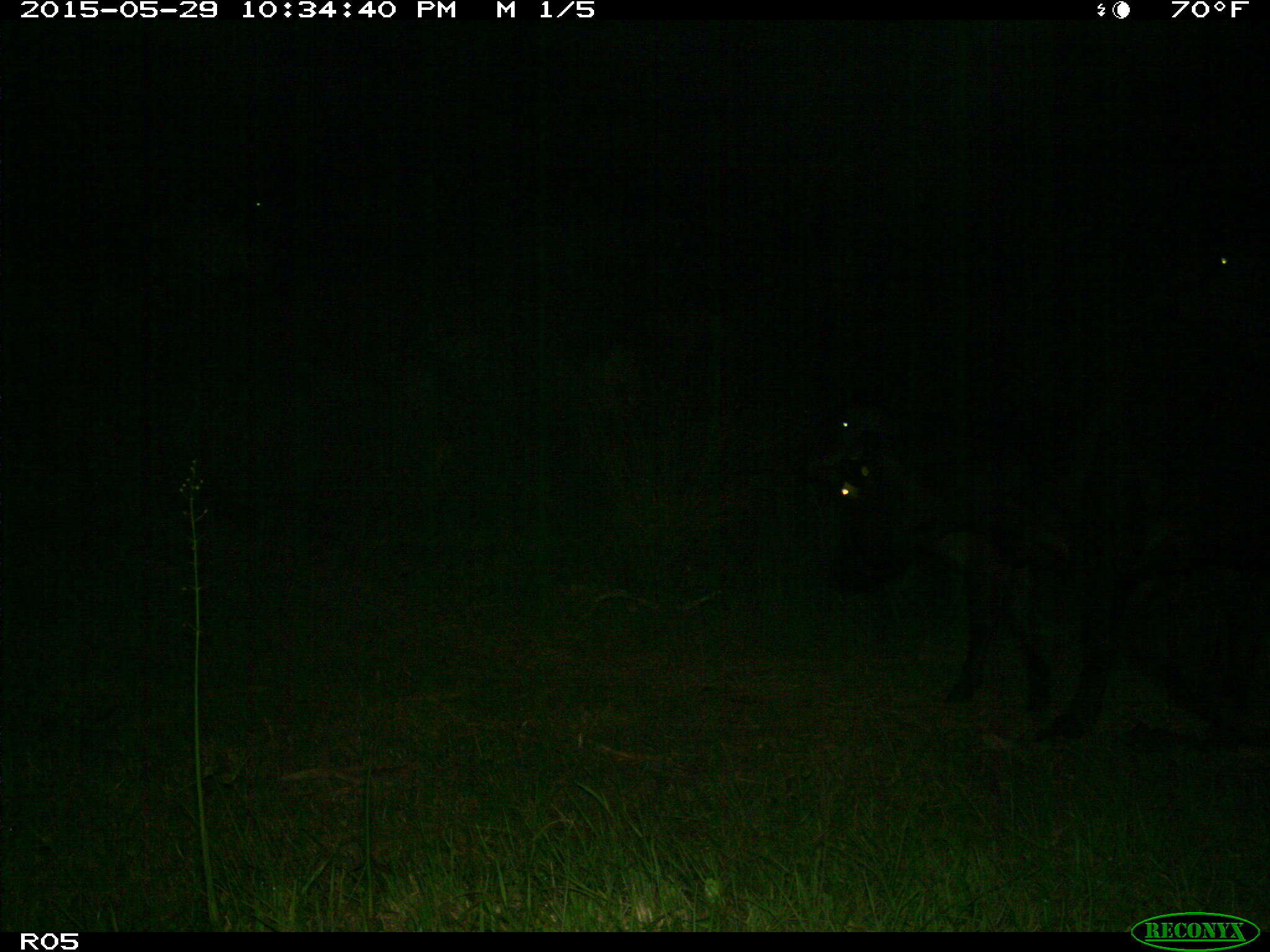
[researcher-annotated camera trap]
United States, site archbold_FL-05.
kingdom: Animalia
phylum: Chordata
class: Mammalia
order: Artiodactyla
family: Bovidae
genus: Bos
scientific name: Bos taurus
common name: domestic cow